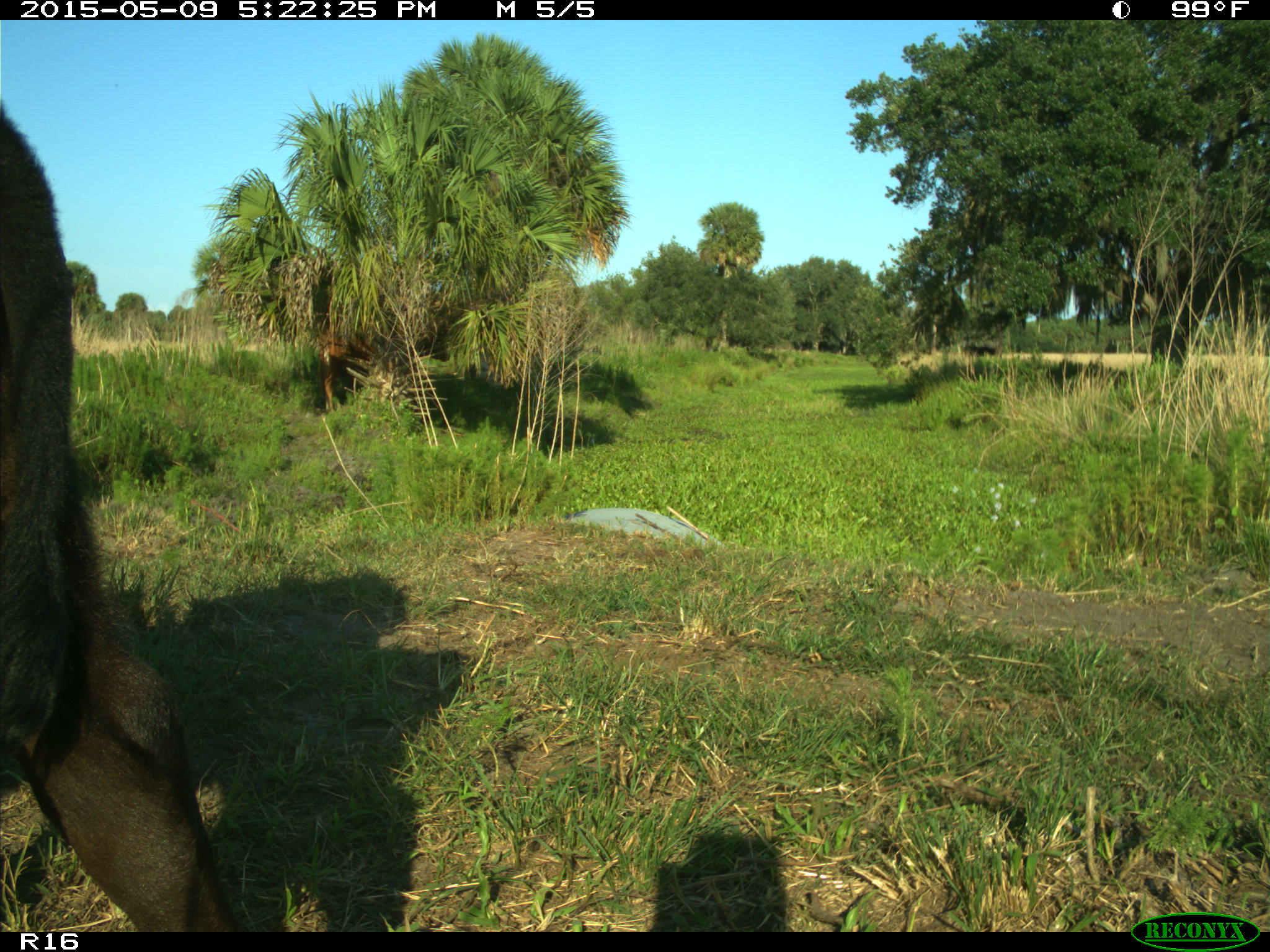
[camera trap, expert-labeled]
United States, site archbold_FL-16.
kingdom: Animalia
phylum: Chordata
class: Mammalia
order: Artiodactyla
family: Bovidae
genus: Bos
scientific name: Bos taurus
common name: domestic cow